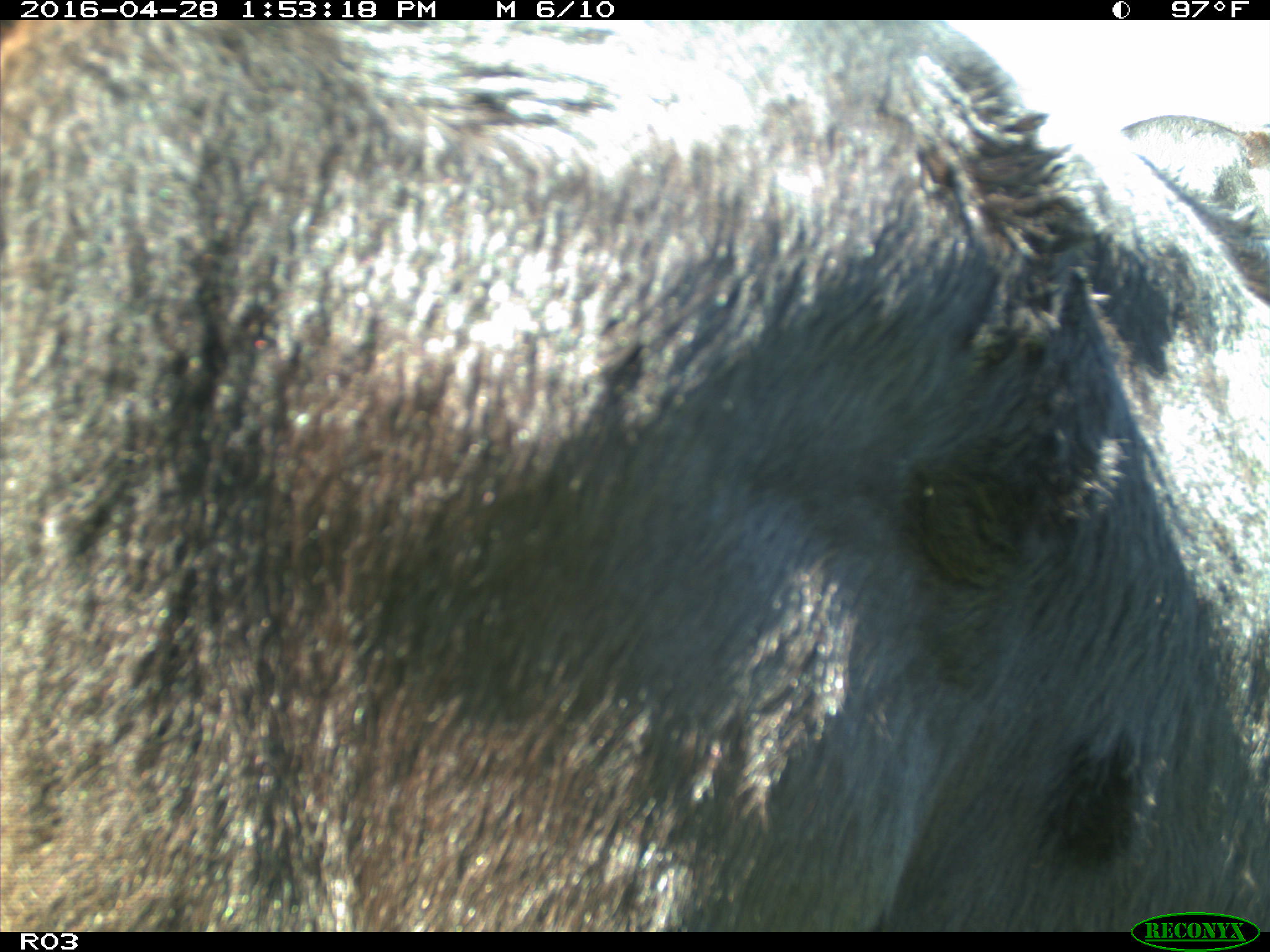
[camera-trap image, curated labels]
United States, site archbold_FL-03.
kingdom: Animalia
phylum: Chordata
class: Mammalia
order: Artiodactyla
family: Bovidae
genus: Bos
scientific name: Bos taurus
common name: domestic cow